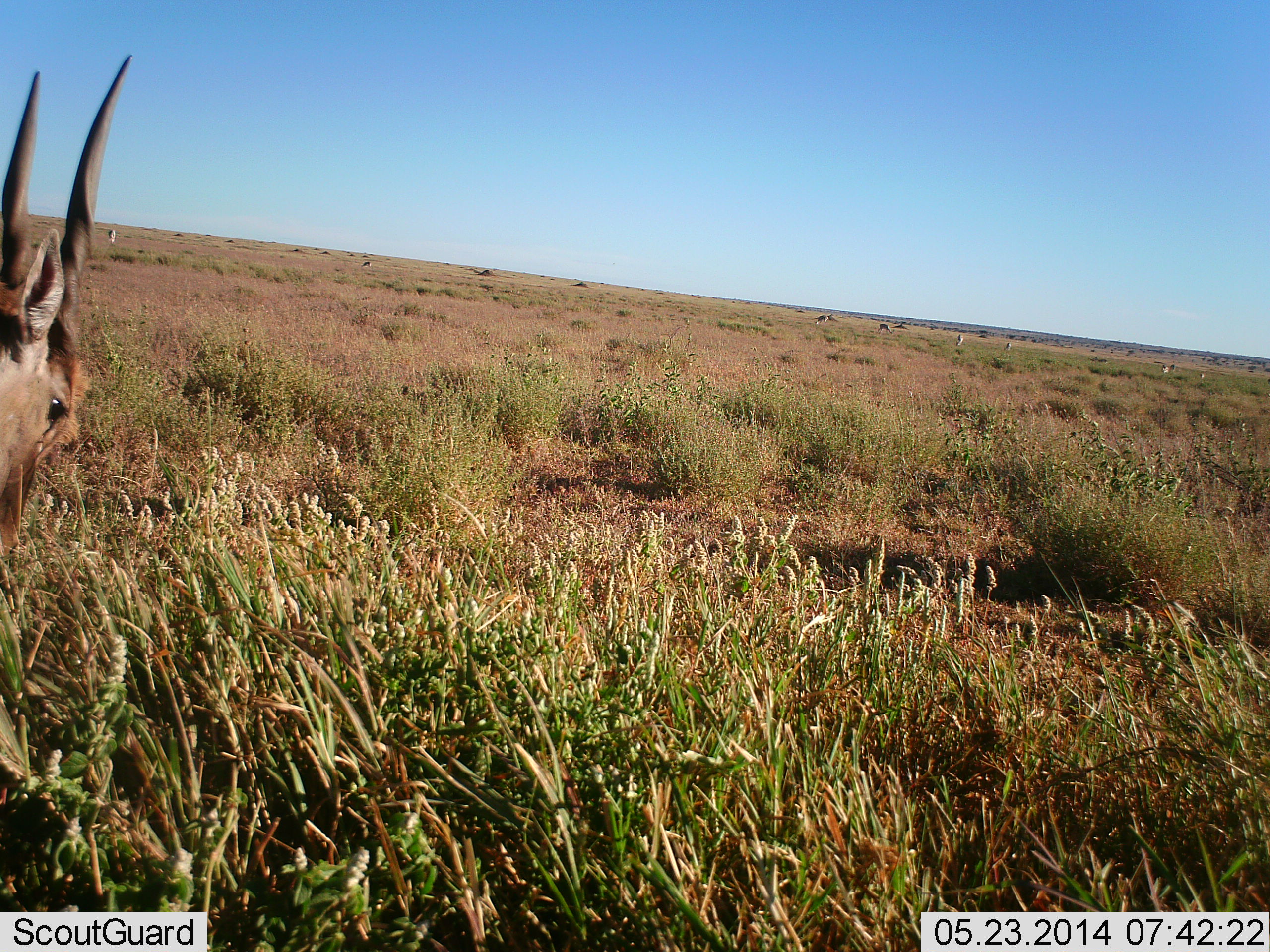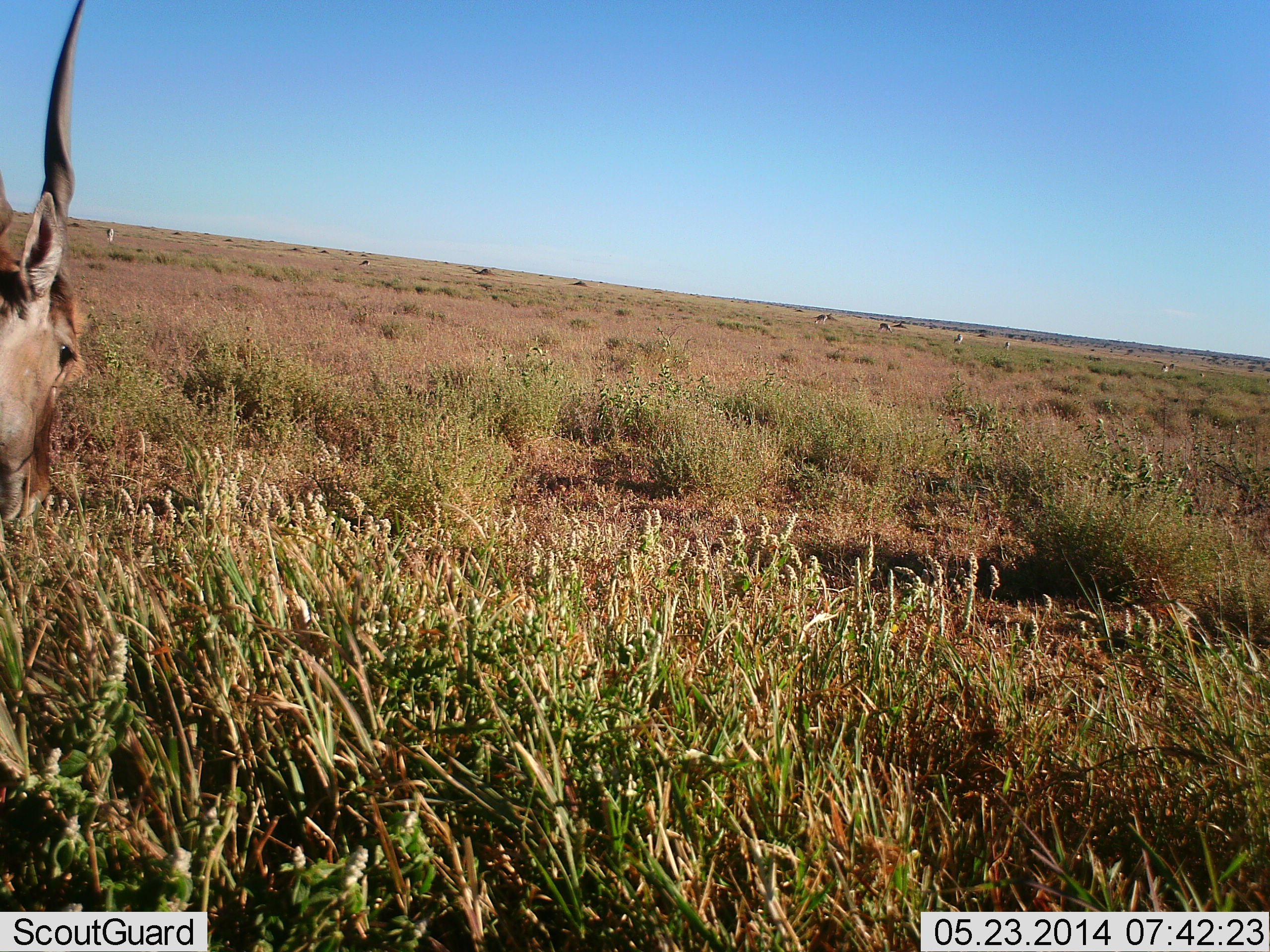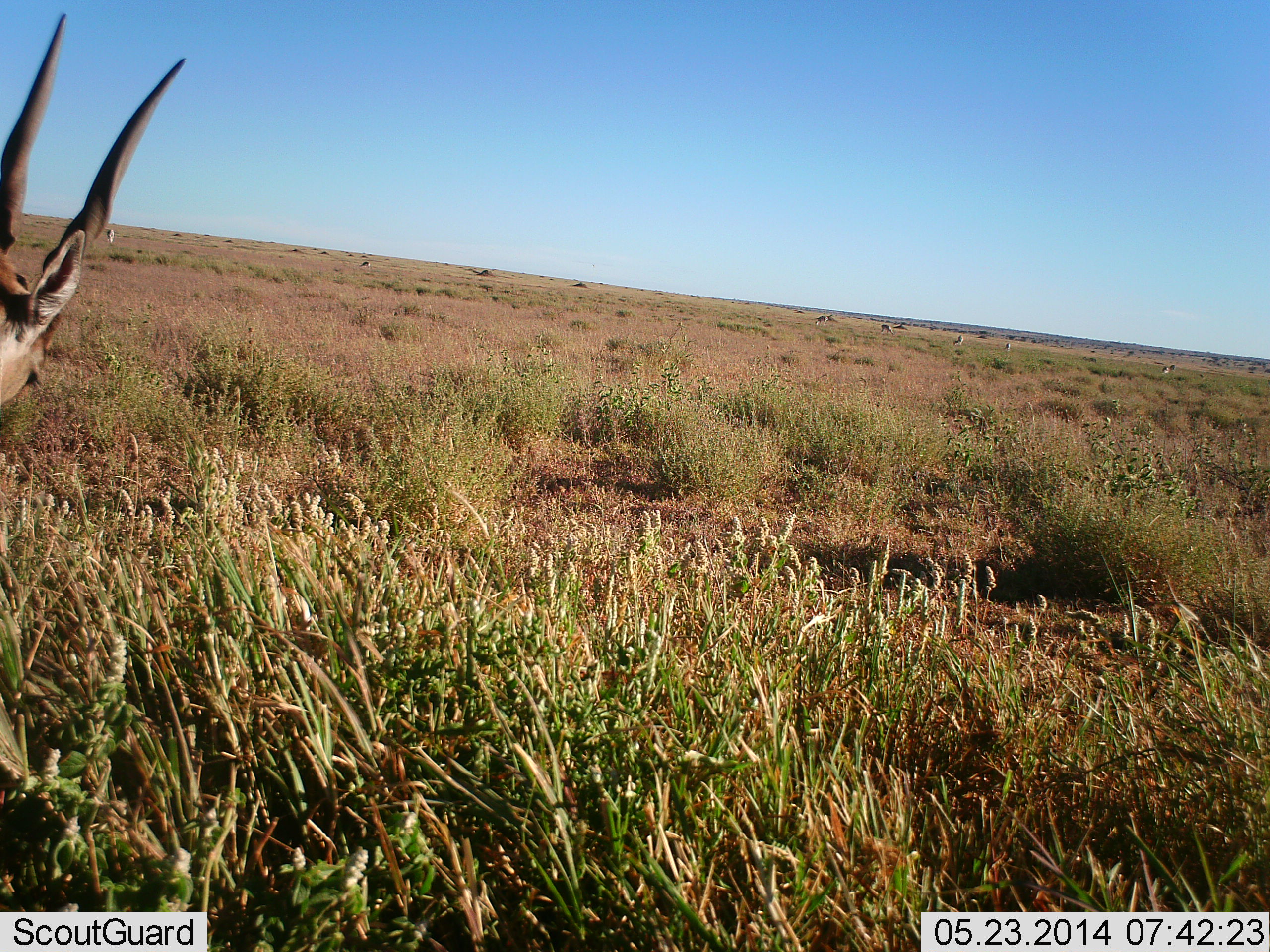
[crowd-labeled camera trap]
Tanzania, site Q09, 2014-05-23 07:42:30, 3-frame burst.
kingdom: Animalia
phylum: Chordata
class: Mammalia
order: Artiodactyla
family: Bovidae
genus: Tragelaphus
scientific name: Tragelaphus oryx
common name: eland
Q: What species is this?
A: Eland (Tragelaphus oryx).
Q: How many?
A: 1.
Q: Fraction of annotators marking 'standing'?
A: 82%.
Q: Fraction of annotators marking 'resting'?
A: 0%.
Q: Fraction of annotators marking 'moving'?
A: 0%.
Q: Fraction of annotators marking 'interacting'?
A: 0%.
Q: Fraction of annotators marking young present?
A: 0%.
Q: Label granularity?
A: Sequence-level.